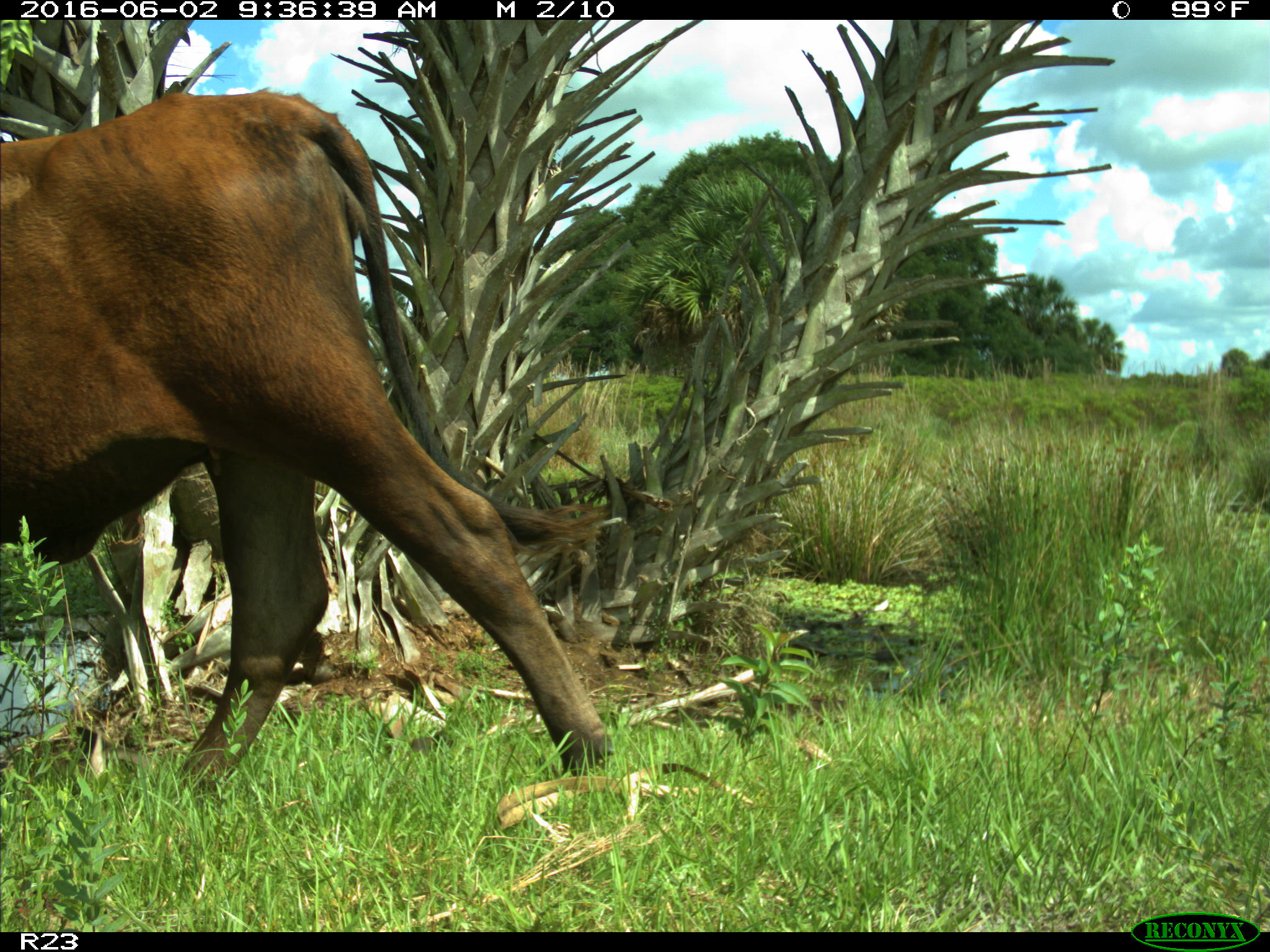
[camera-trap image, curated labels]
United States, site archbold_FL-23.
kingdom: Animalia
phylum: Chordata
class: Mammalia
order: Artiodactyla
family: Bovidae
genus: Bos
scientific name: Bos taurus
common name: domestic cow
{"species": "Bos taurus (domestic cow)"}